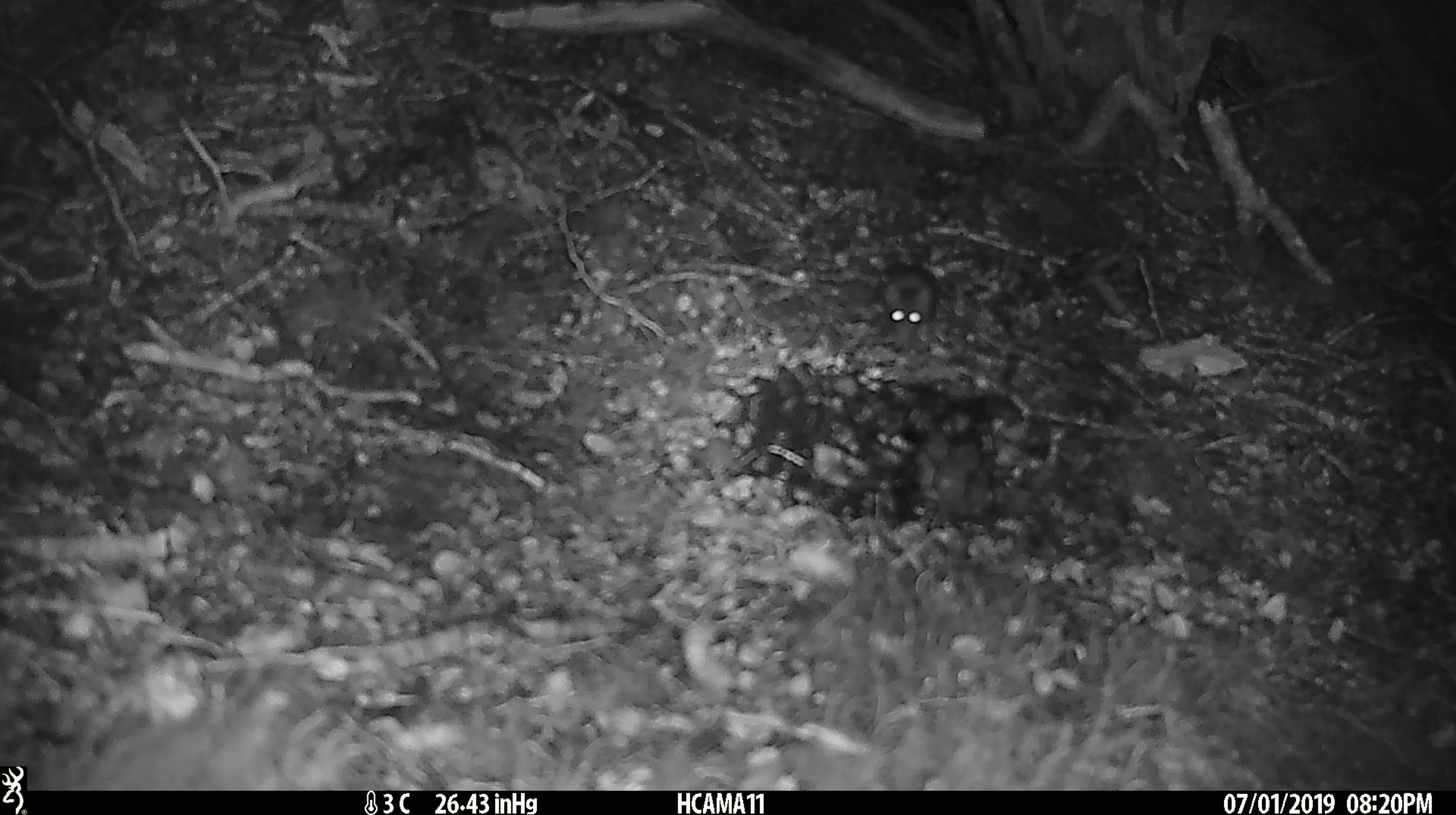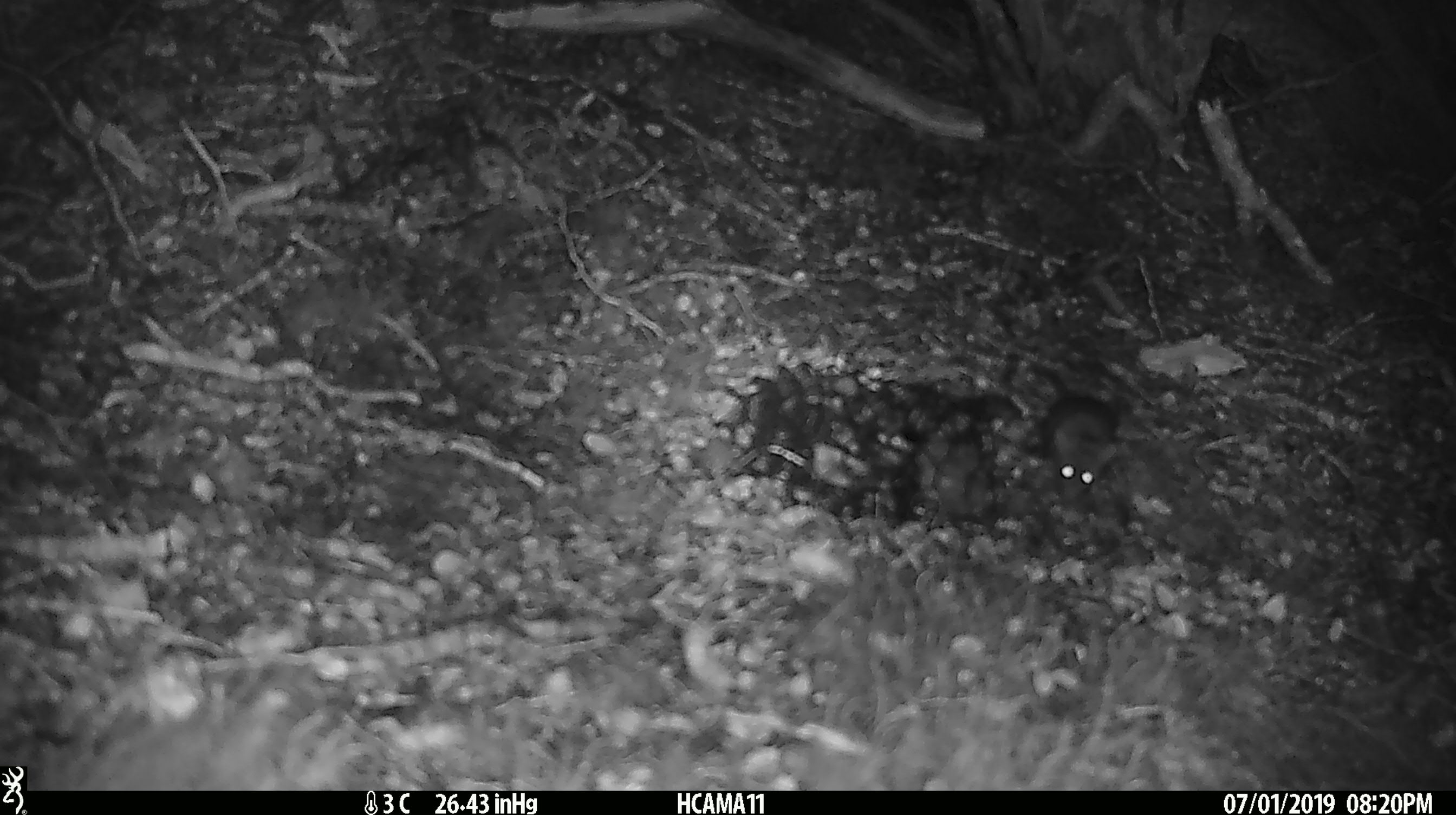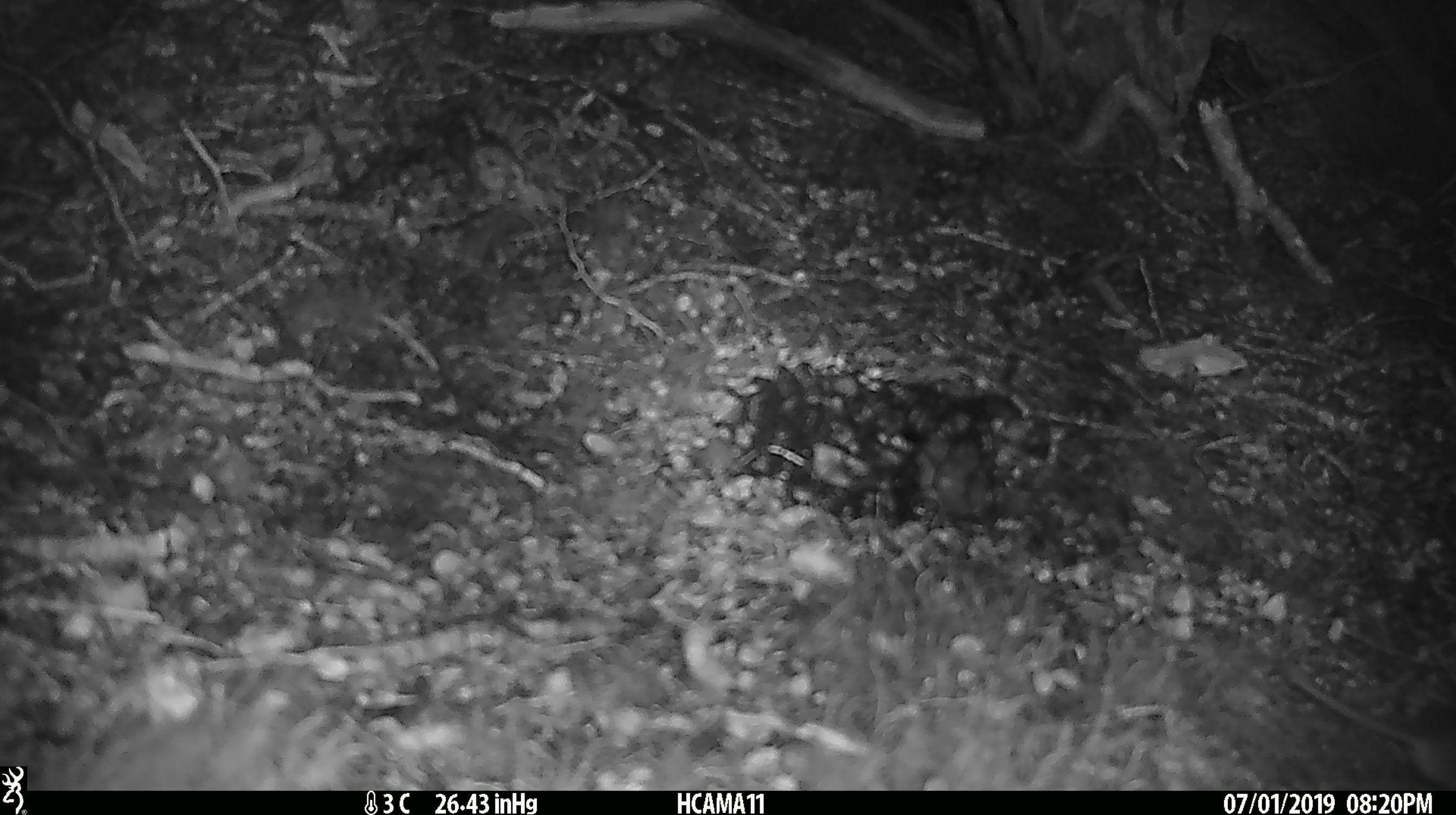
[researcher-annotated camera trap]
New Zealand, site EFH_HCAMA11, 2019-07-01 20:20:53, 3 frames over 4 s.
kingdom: Animalia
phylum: Chordata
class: Mammalia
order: Rodentia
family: Muridae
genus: Mus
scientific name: Mus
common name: mouse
Mouse (Mus).